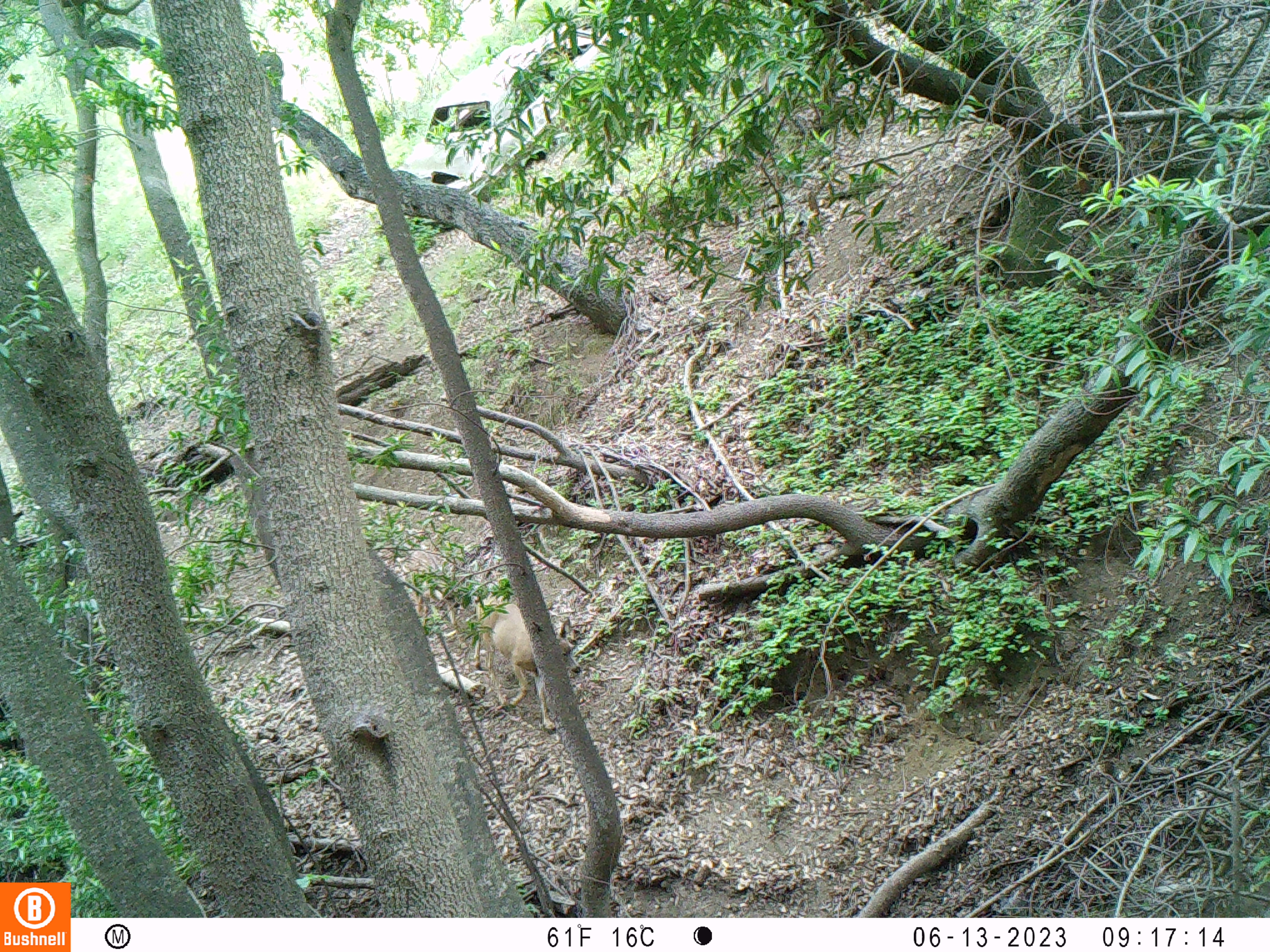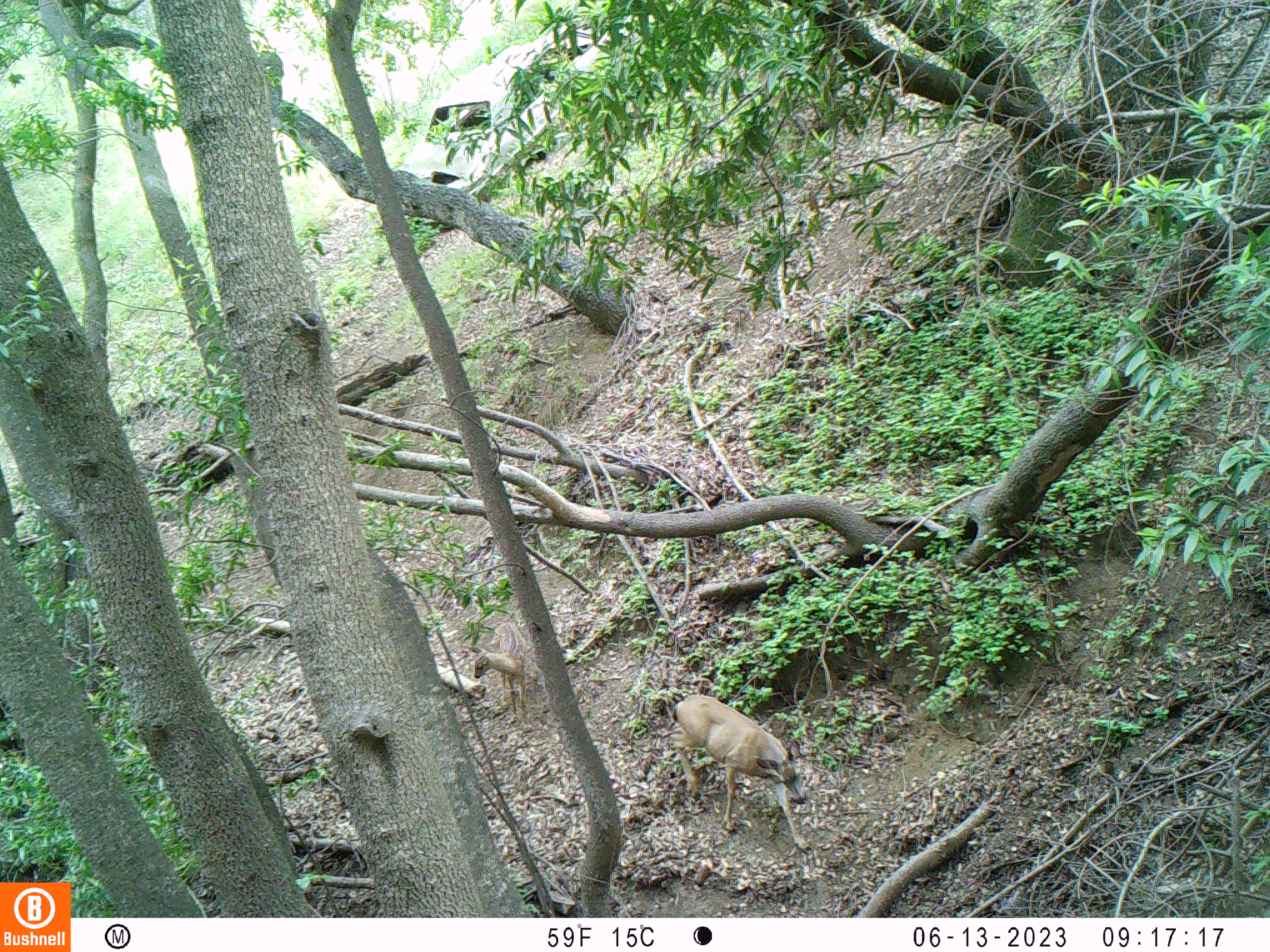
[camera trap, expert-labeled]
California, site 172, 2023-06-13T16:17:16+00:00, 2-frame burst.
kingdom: Animalia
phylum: Chordata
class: Mammalia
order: Artiodactyla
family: Cervidae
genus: Odocoileus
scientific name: Odocoileus hemionus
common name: mule deer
Mule deer (Odocoileus hemionus).